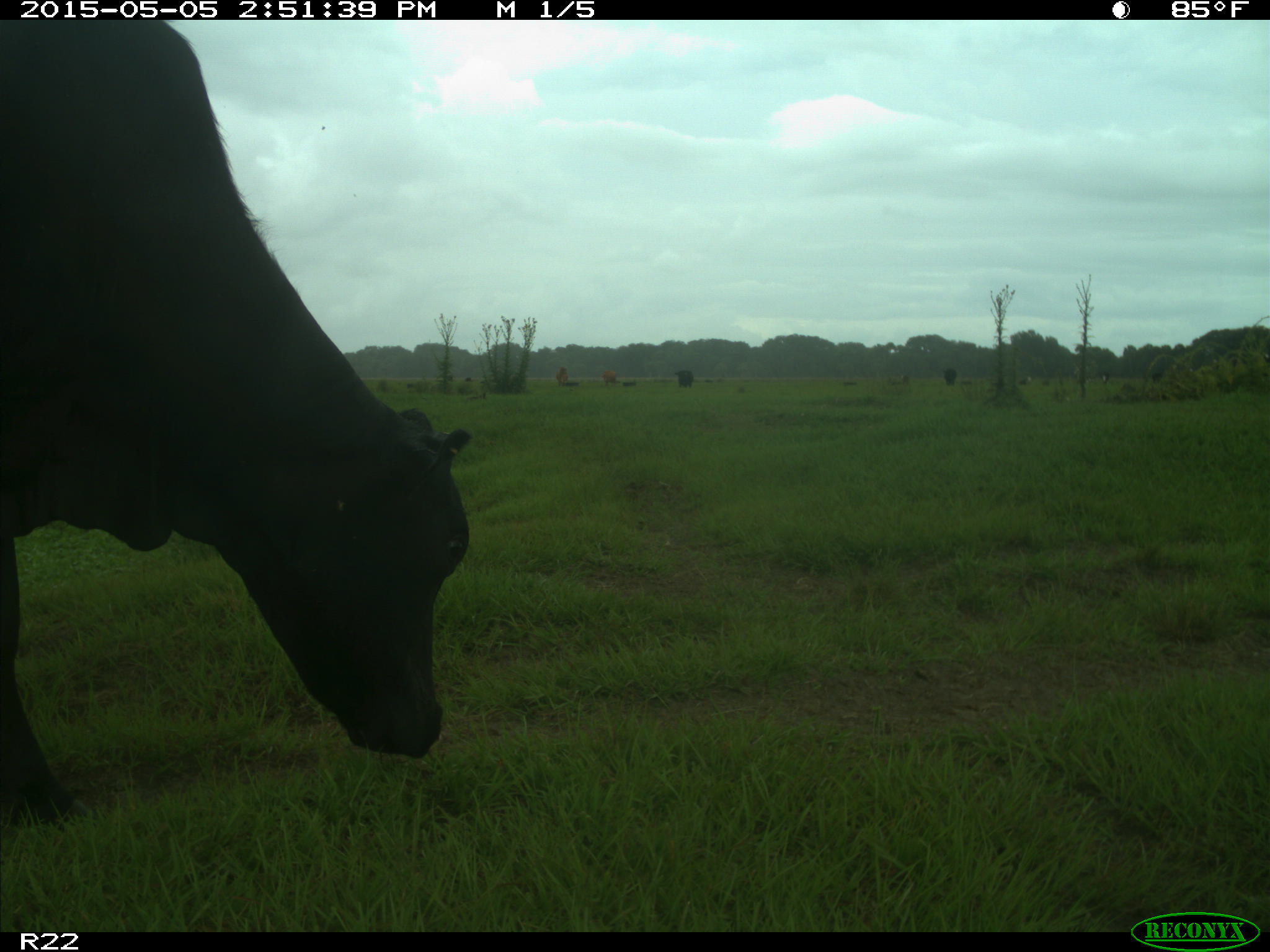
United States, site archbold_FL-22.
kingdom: Animalia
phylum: Chordata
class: Mammalia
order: Artiodactyla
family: Bovidae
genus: Bos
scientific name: Bos taurus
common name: domestic cow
Bos taurus (domestic cow).